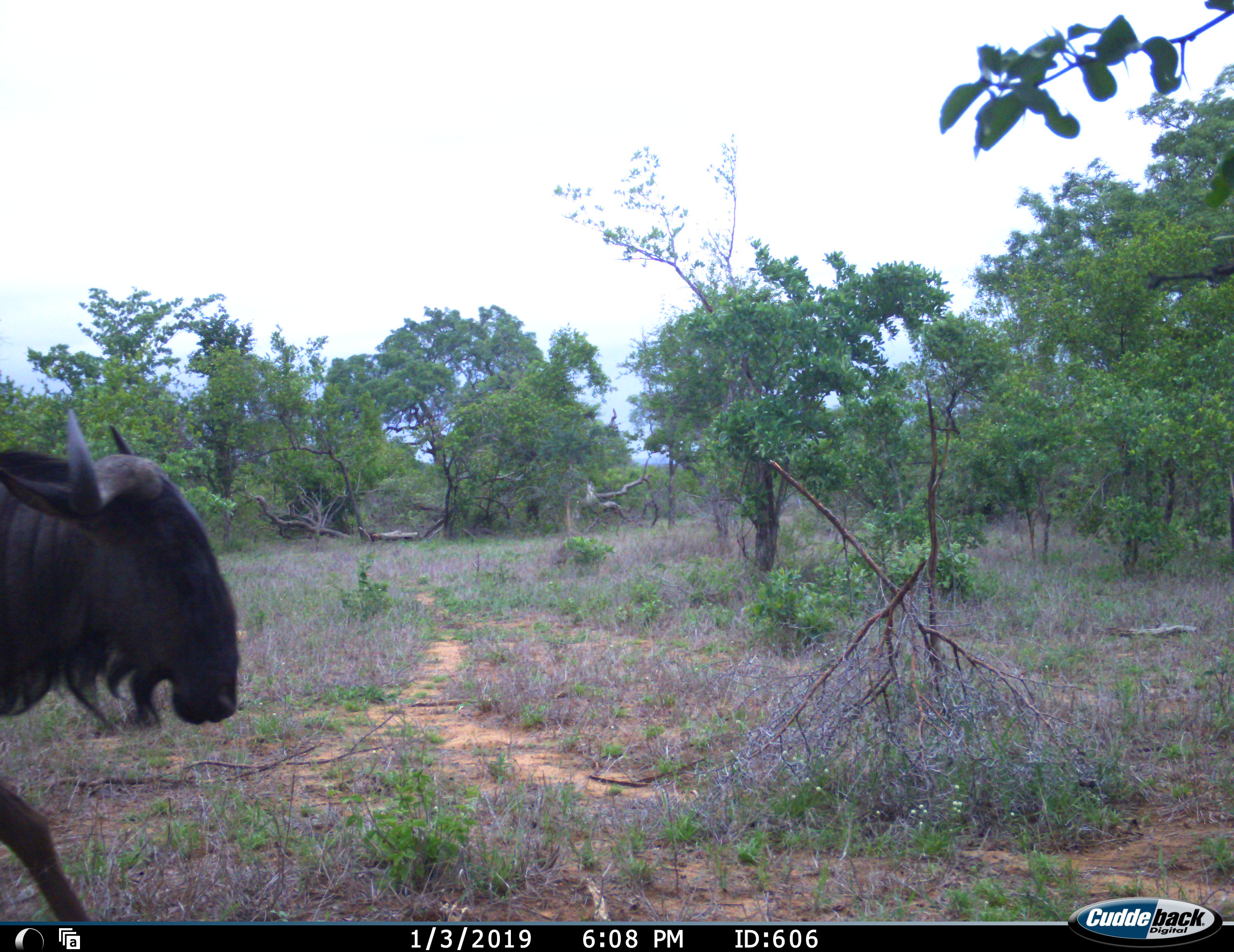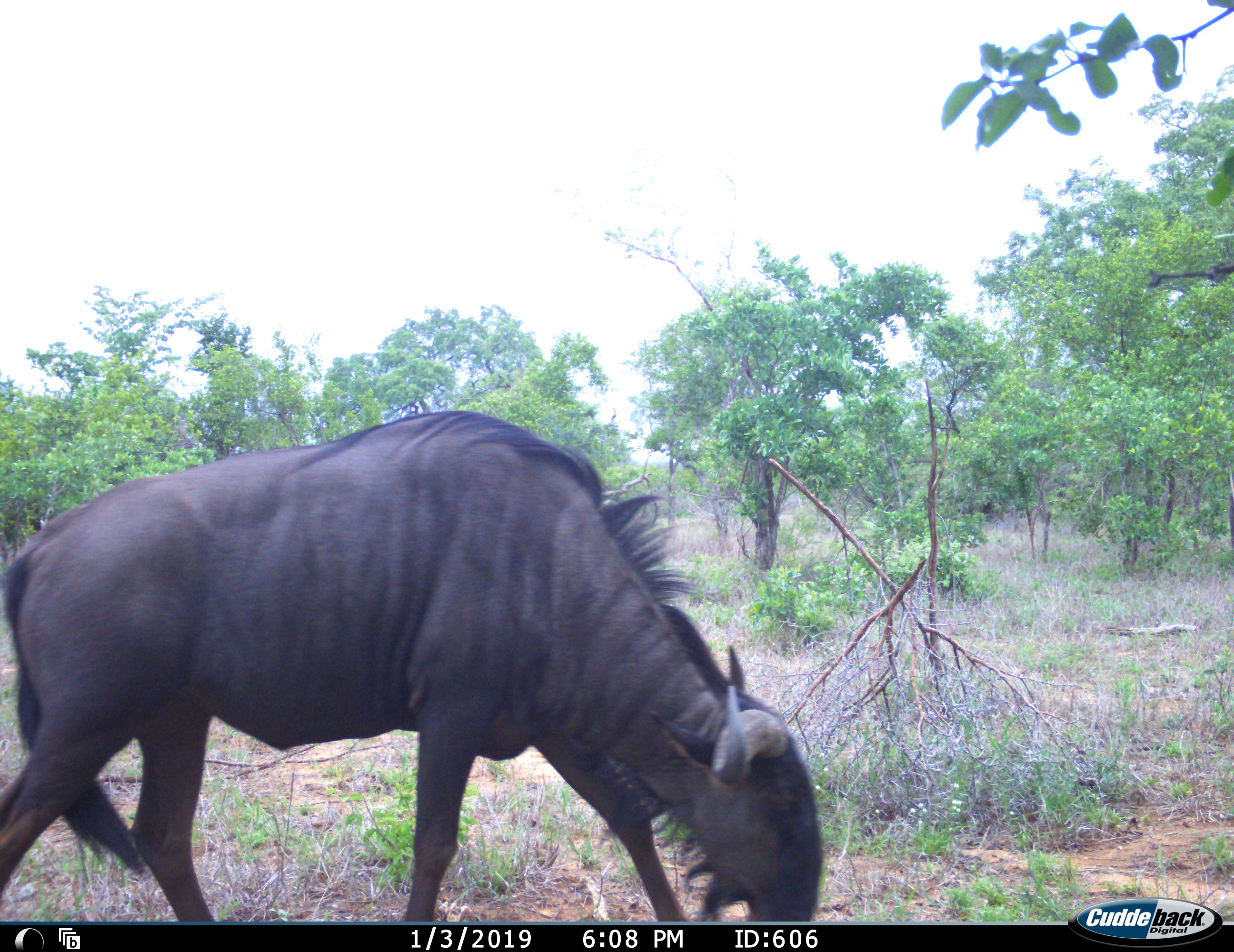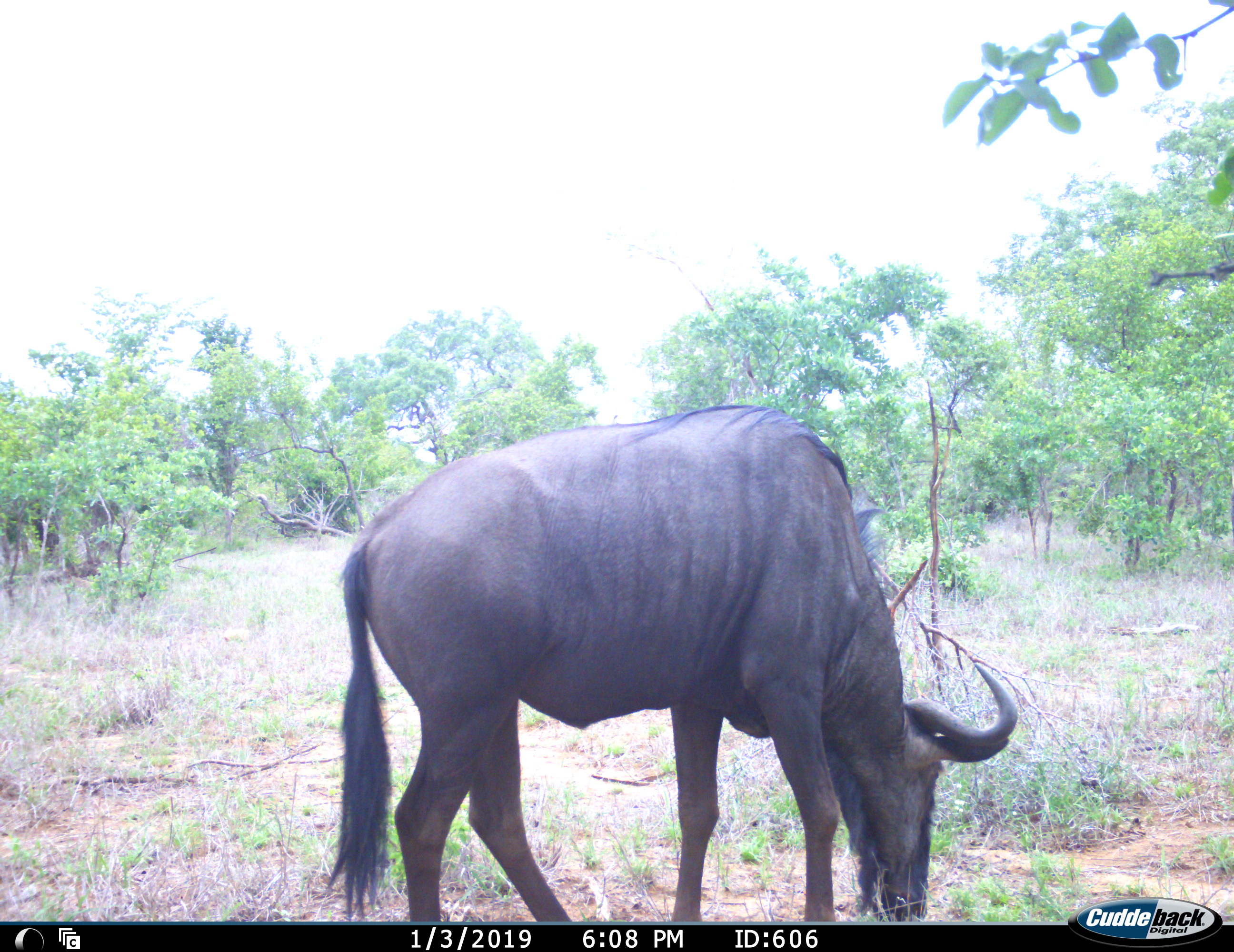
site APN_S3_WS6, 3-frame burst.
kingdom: Animalia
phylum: Chordata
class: Mammalia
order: Artiodactyla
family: Bovidae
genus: Connochaetes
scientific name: Connochaetes taurinus taurinus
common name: blue wildebeest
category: wildebeestblue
Wildebeestblue (blue wildebeest) (Connochaetes taurinus taurinus), count 1. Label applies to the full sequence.